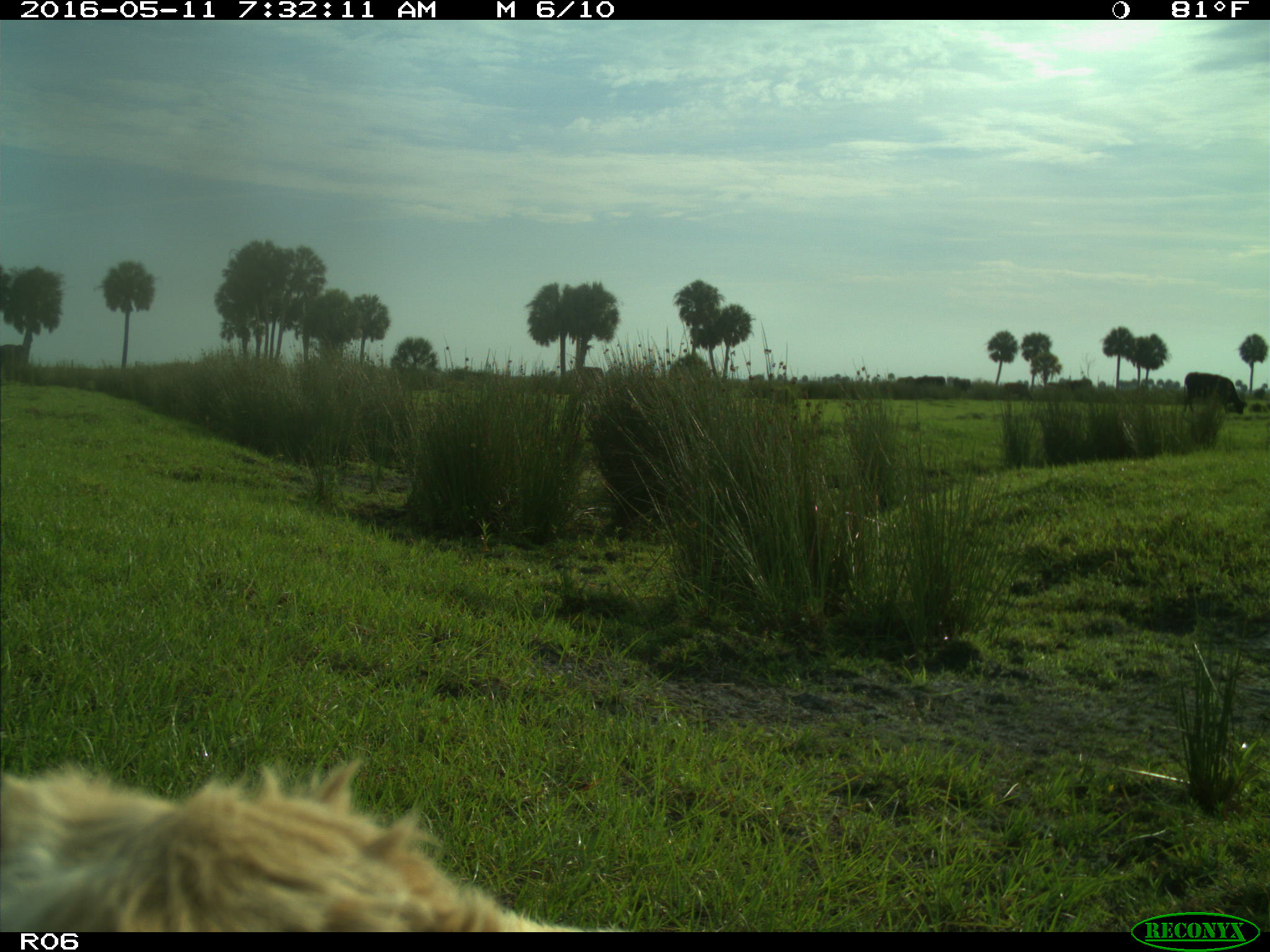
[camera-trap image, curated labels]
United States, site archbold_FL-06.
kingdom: Animalia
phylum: Chordata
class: Mammalia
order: Artiodactyla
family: Bovidae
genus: Bos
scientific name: Bos taurus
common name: domestic cow